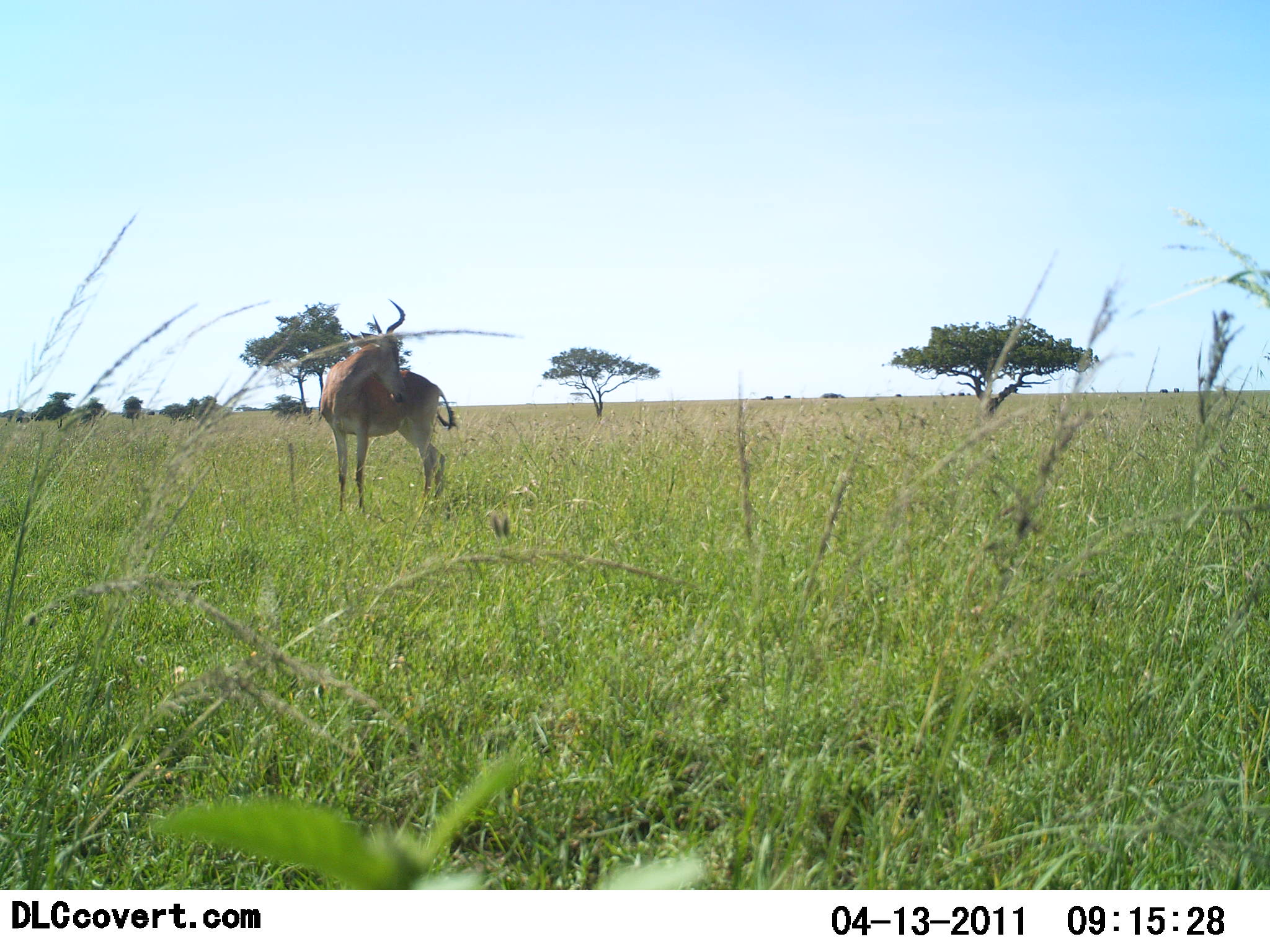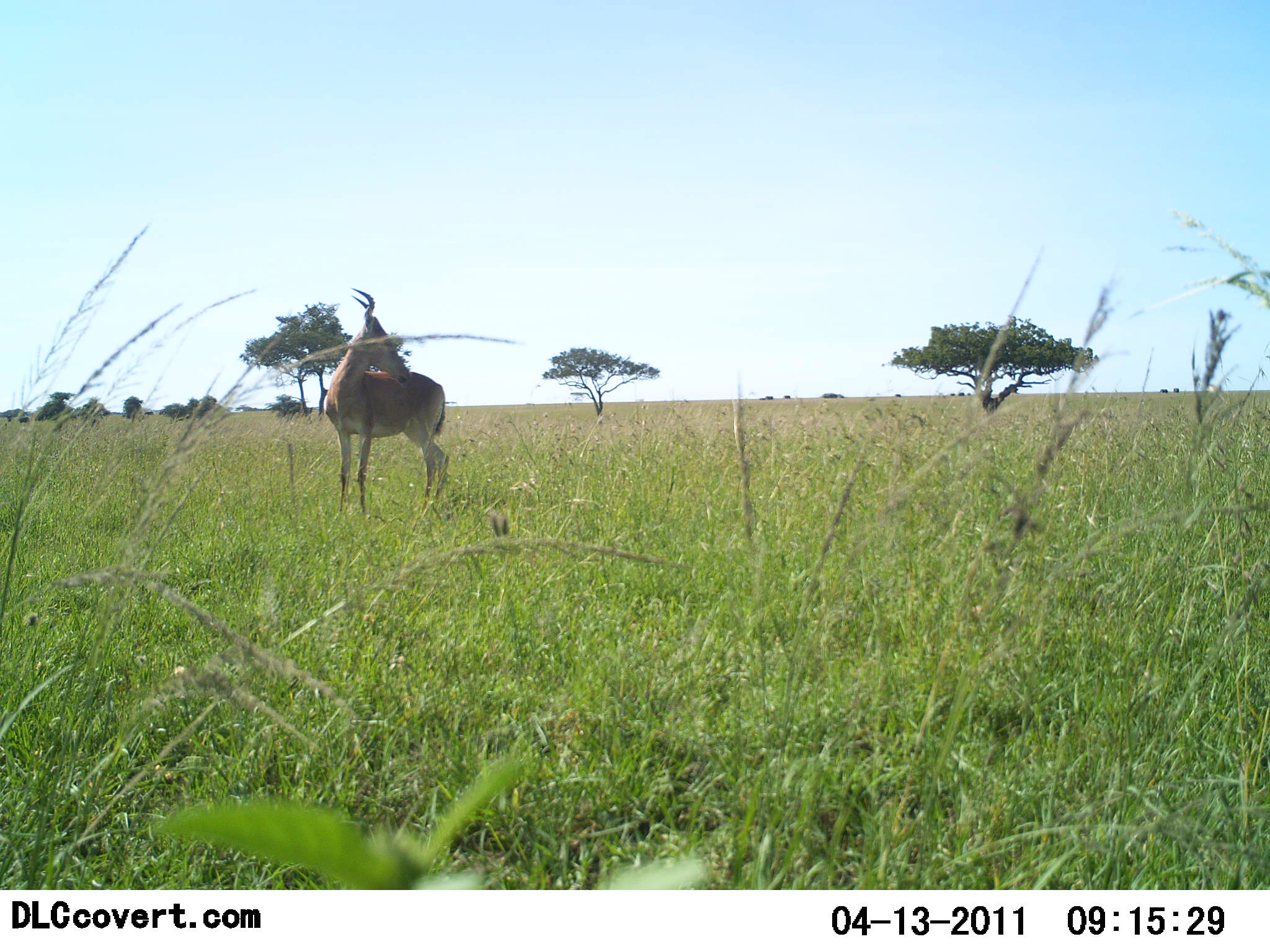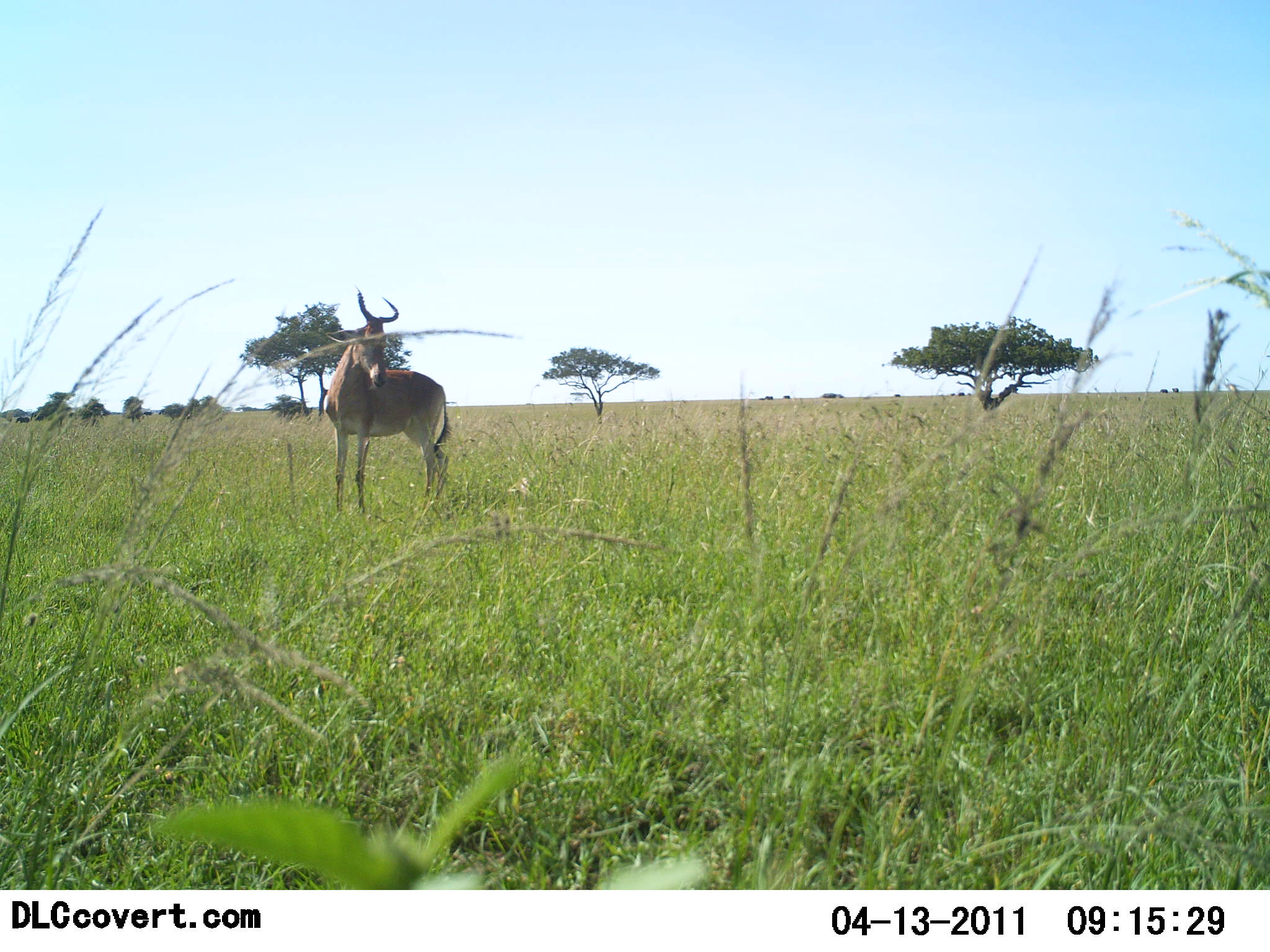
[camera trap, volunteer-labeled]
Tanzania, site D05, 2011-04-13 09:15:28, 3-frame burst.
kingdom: Animalia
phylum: Chordata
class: Mammalia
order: Artiodactyla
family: Bovidae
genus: Alcelaphus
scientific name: Alcelaphus buselaphus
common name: hartebeest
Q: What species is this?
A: Hartebeest (Alcelaphus buselaphus).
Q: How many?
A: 1.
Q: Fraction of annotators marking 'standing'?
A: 100%.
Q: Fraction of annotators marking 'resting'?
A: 0%.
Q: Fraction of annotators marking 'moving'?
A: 0%.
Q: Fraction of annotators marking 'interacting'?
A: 0%.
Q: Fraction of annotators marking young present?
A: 0%.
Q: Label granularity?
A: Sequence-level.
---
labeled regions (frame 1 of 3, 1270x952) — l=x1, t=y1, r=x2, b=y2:
animal: l=316, t=298, r=447, b=514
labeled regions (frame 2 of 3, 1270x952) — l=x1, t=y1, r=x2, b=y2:
animal: l=323, t=287, r=450, b=514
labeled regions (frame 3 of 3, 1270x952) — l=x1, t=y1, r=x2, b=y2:
animal: l=320, t=289, r=451, b=516